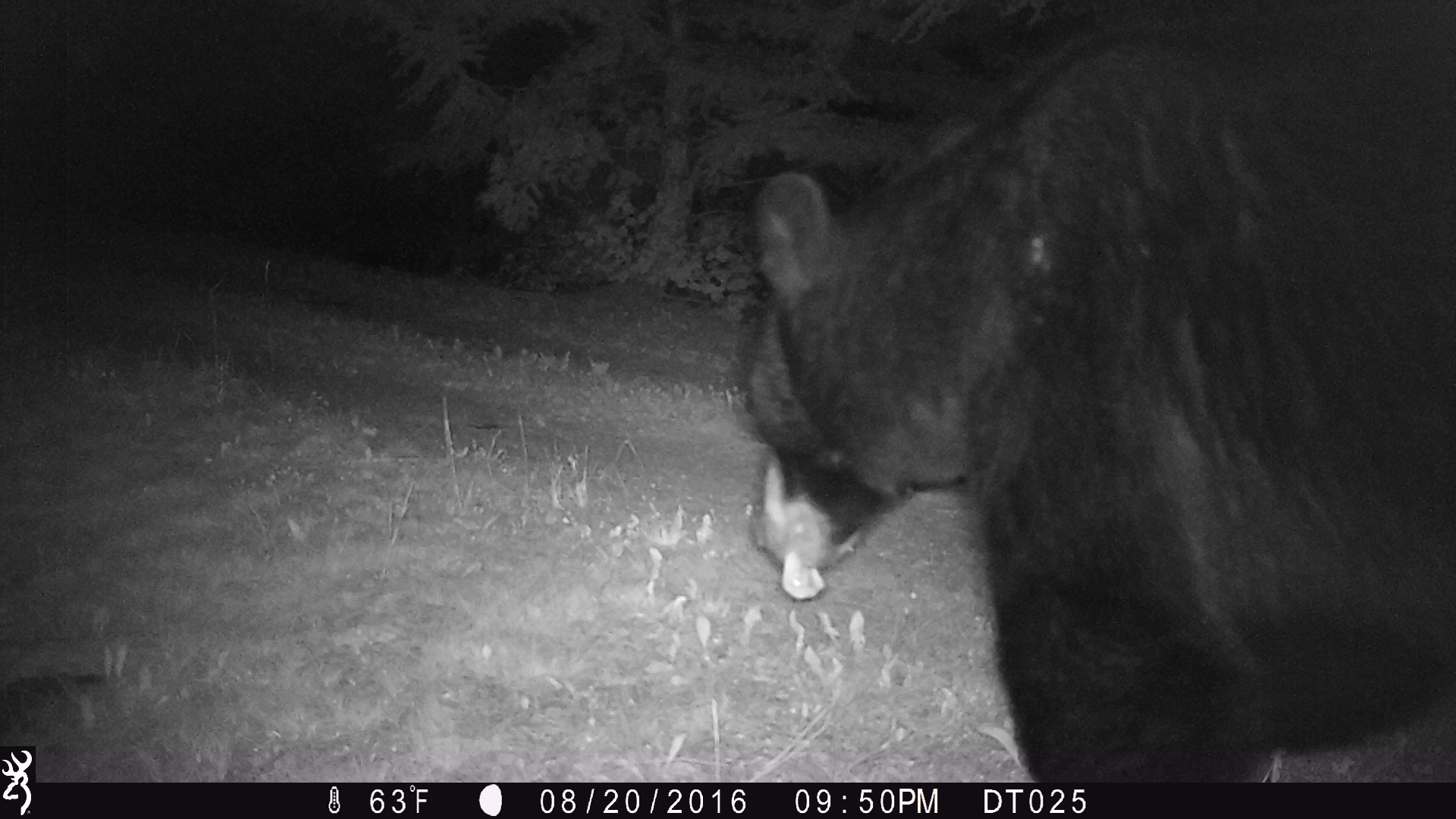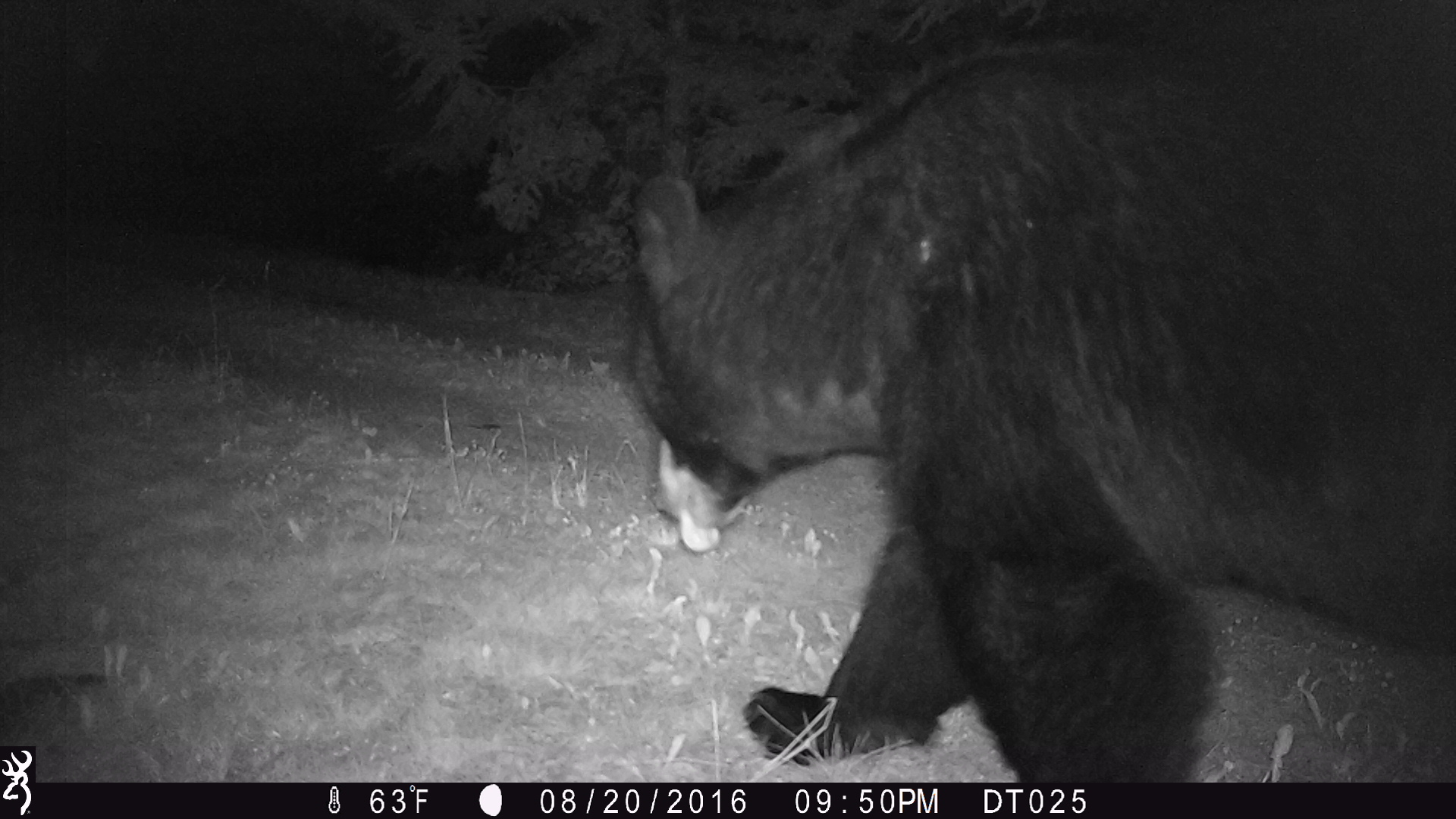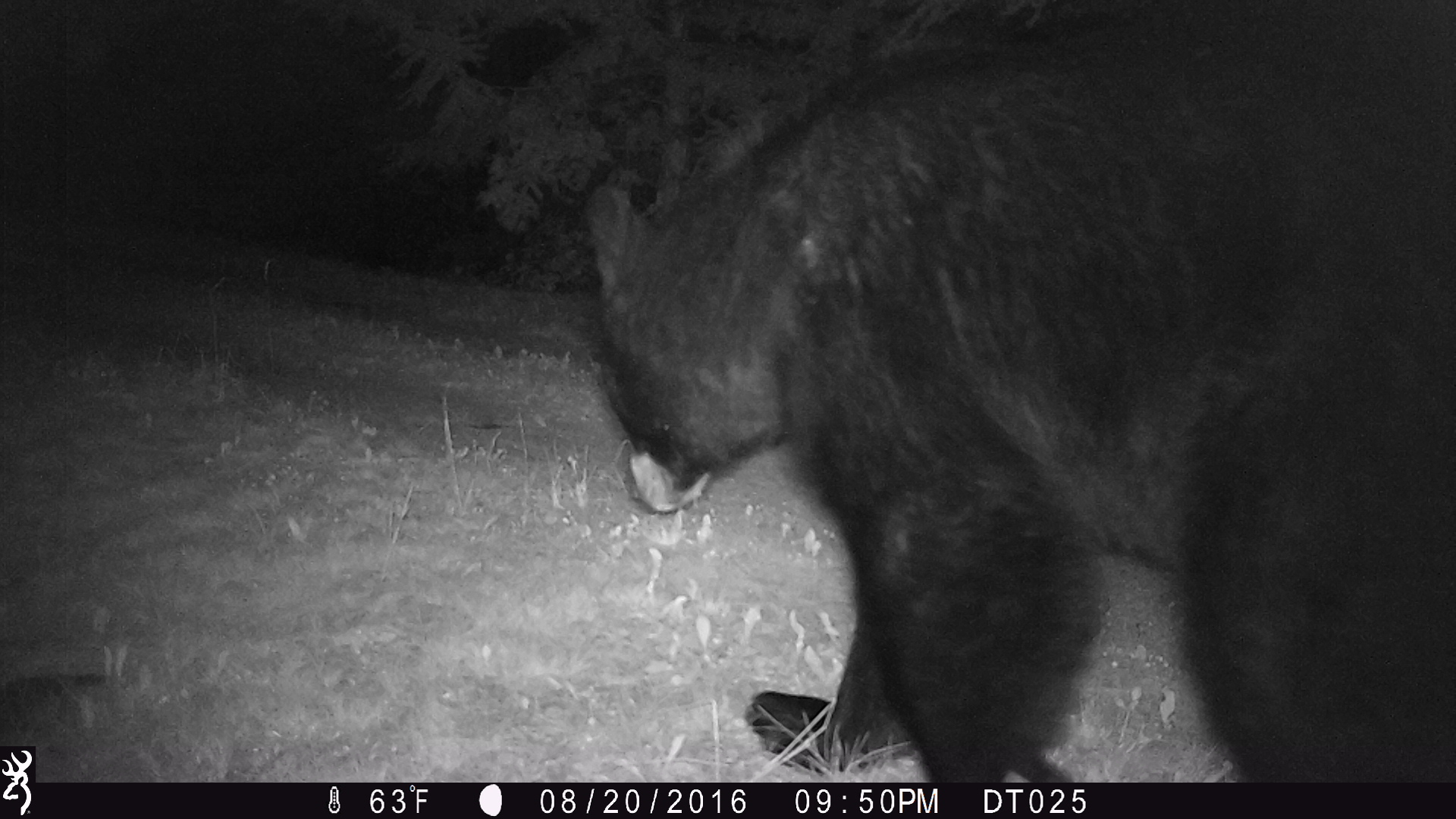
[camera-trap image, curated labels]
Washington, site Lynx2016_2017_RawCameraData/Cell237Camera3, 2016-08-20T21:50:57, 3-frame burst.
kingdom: Animalia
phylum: Chordata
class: Mammalia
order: Carnivora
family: Ursidae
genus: Ursus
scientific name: Ursus americanus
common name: american black bear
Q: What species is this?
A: Ursus americanus (american black bear).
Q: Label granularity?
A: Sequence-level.